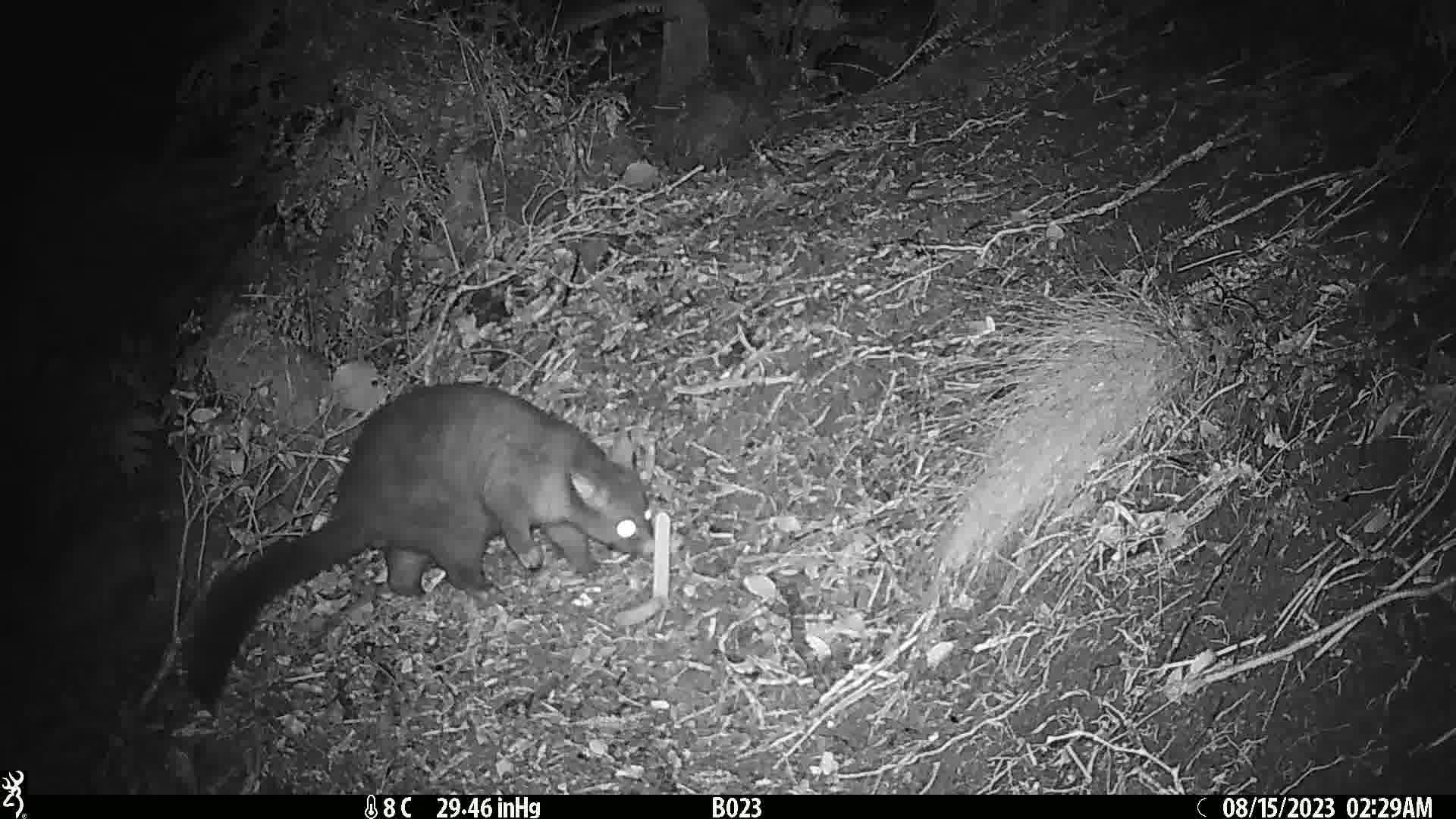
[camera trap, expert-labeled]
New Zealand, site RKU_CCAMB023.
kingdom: Animalia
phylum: Chordata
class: Mammalia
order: Diprotodontia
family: Phalangeridae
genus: Trichosurus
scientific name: Trichosurus vulpecula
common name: common brushtail possum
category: possum